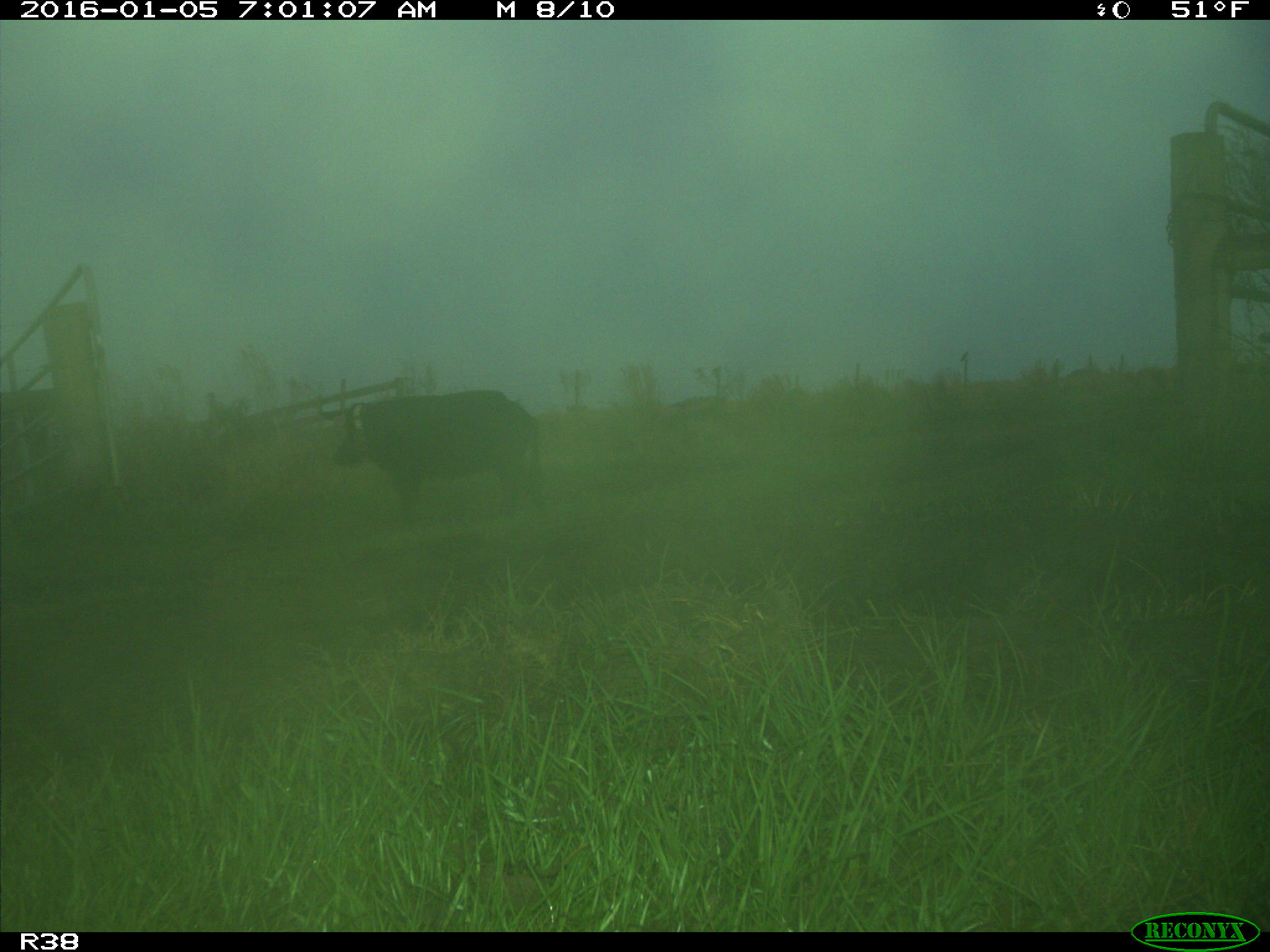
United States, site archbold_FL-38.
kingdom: Animalia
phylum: Chordata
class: Mammalia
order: Artiodactyla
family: Suidae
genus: Sus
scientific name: Sus scrofa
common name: wild boar